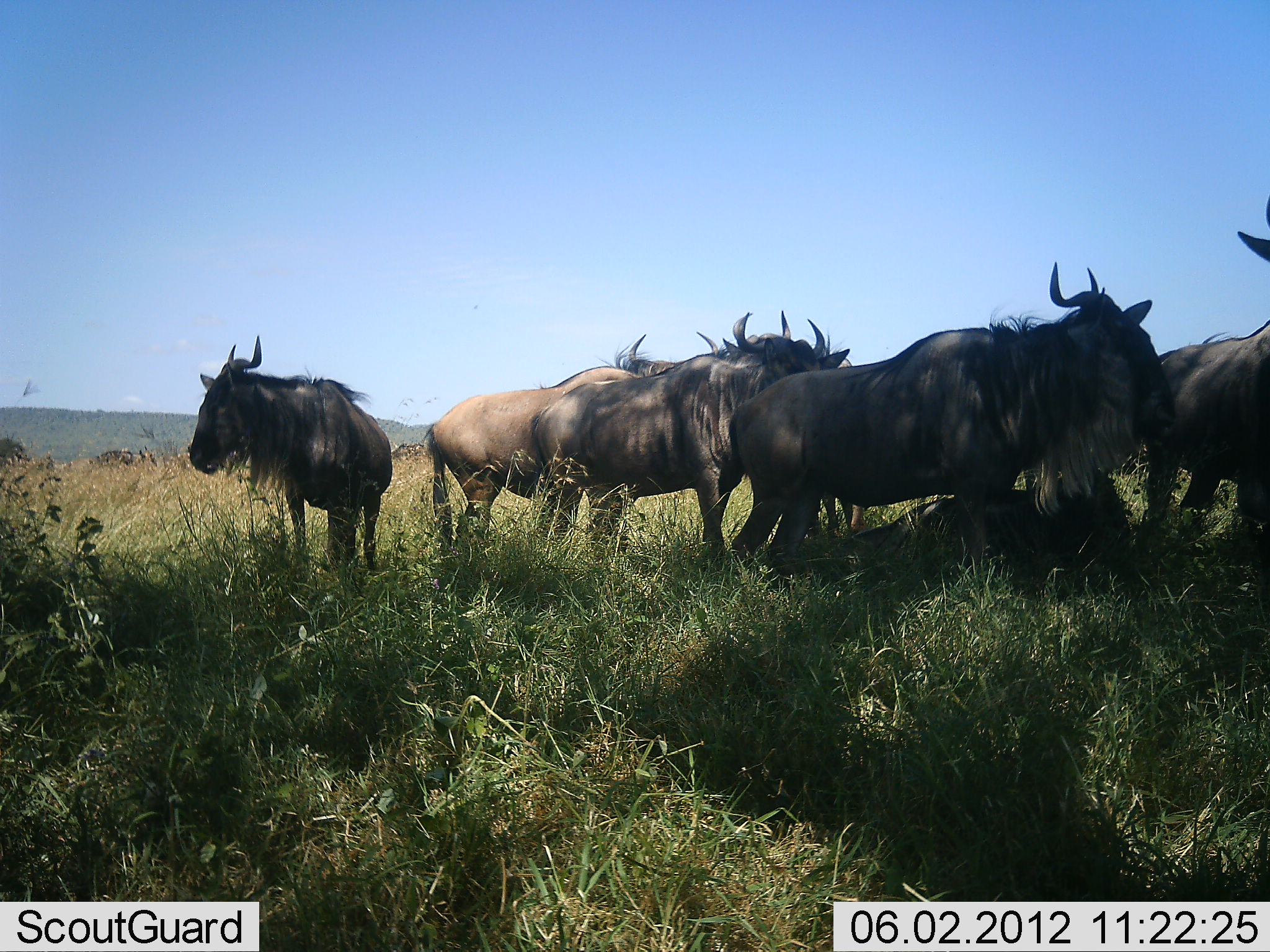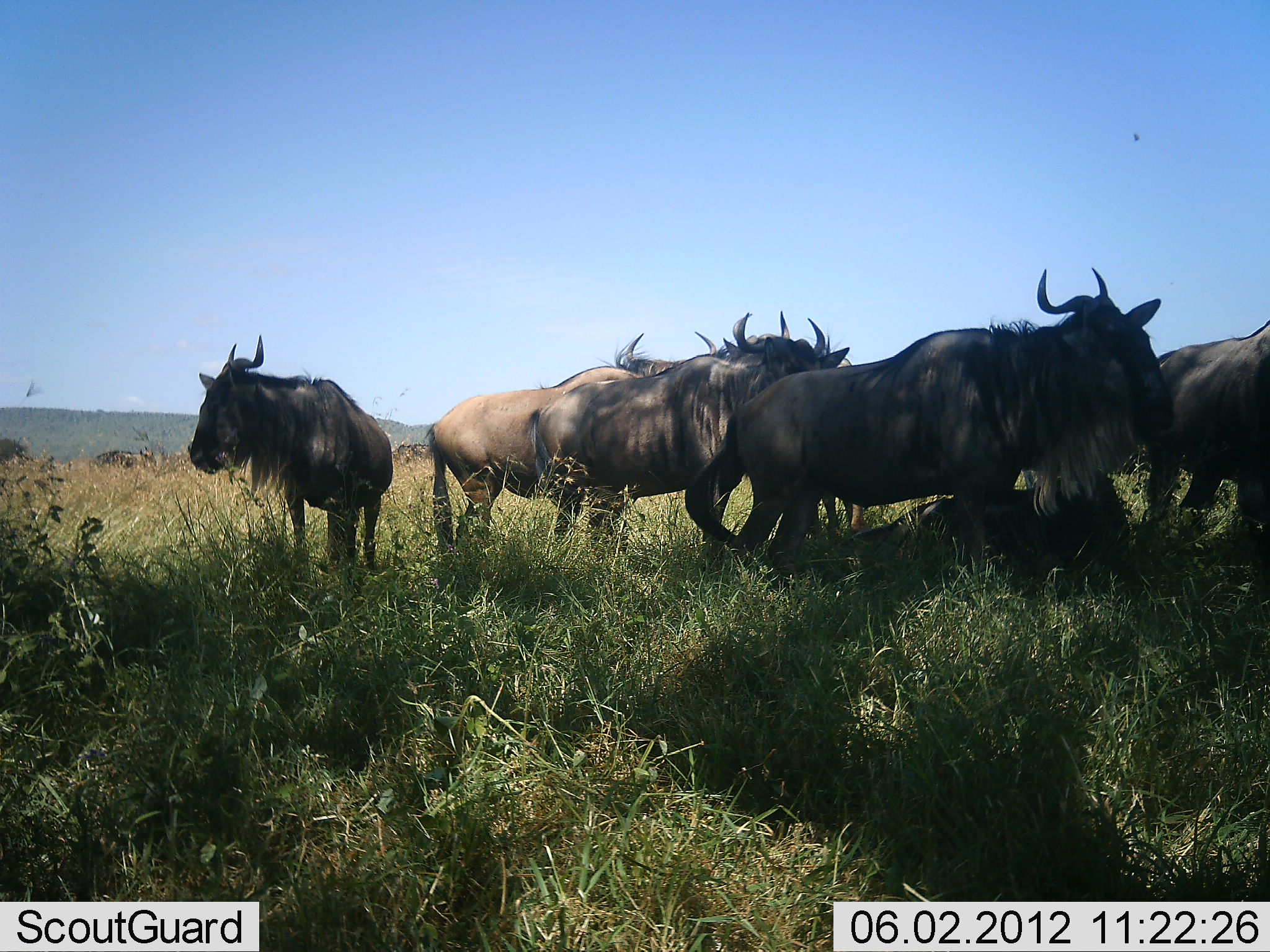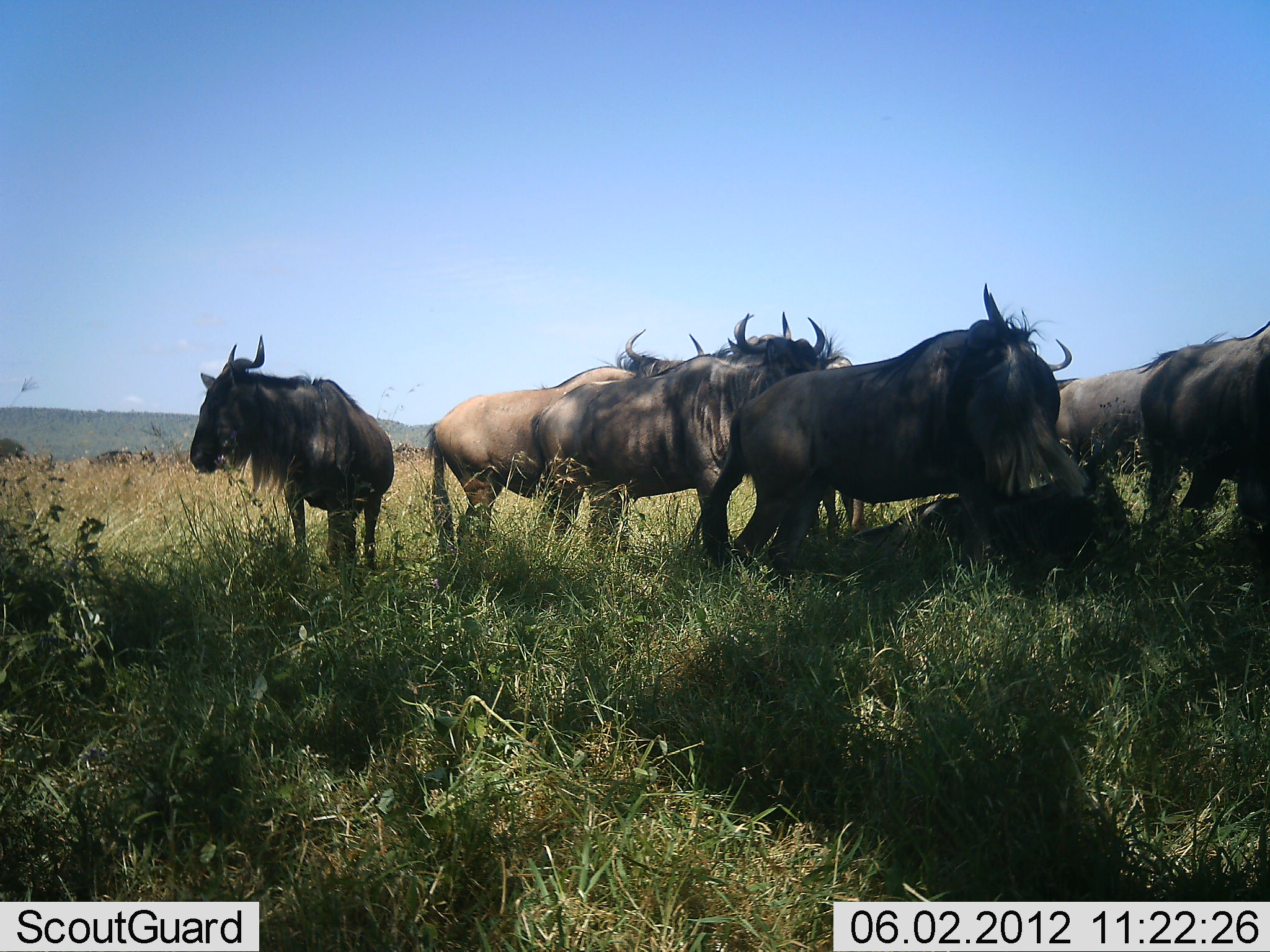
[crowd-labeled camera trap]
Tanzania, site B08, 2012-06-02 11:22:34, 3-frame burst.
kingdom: Animalia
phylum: Chordata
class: Mammalia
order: Artiodactyla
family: Bovidae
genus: Connochaetes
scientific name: Connochaetes taurinus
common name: blue wildebeest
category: wildebeest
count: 7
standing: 90%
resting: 50%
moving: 10%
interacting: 0%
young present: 0%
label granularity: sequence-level